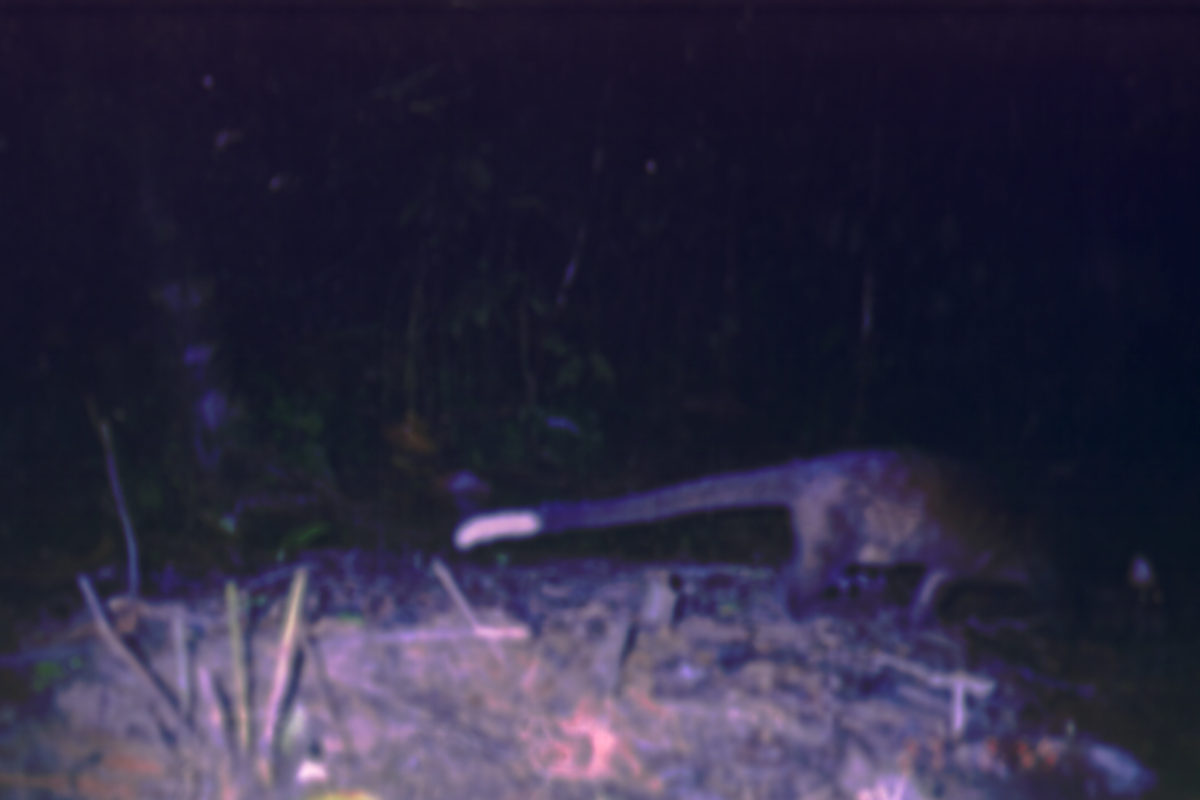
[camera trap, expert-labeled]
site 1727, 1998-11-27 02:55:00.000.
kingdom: Animalia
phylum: Chordata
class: Mammalia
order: Carnivora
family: Viverridae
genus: Paguma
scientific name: Paguma larvata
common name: masked palm civet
Paguma larvata (masked palm civet), count 1.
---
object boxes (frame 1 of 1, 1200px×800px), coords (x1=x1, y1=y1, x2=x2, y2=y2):
paguma larvata: (x1=447, y1=438, x2=1170, y2=647)